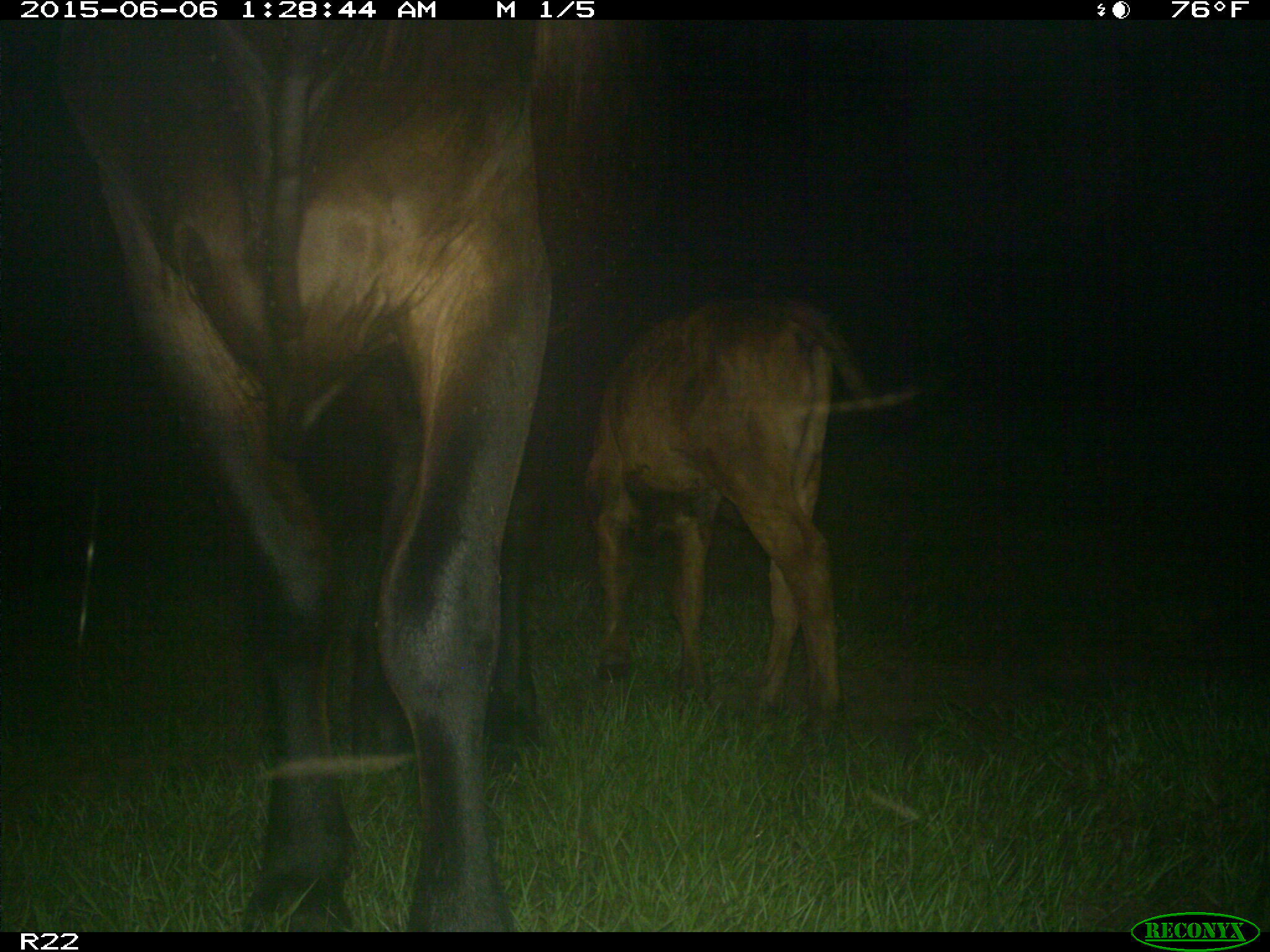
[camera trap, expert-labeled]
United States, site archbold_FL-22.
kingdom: Animalia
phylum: Chordata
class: Mammalia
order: Artiodactyla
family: Bovidae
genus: Bos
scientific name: Bos taurus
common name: domestic cow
Bos taurus (domestic cow).